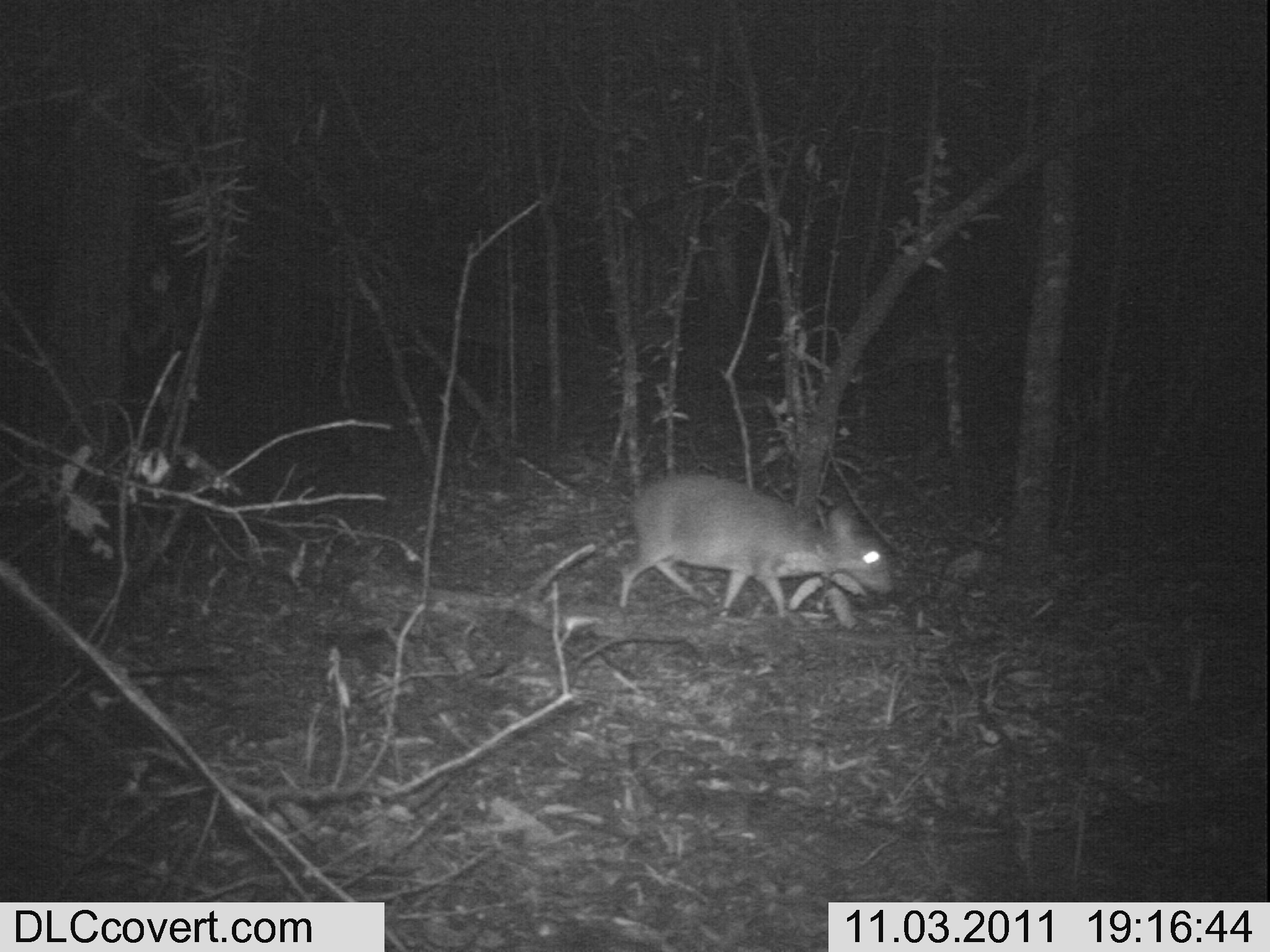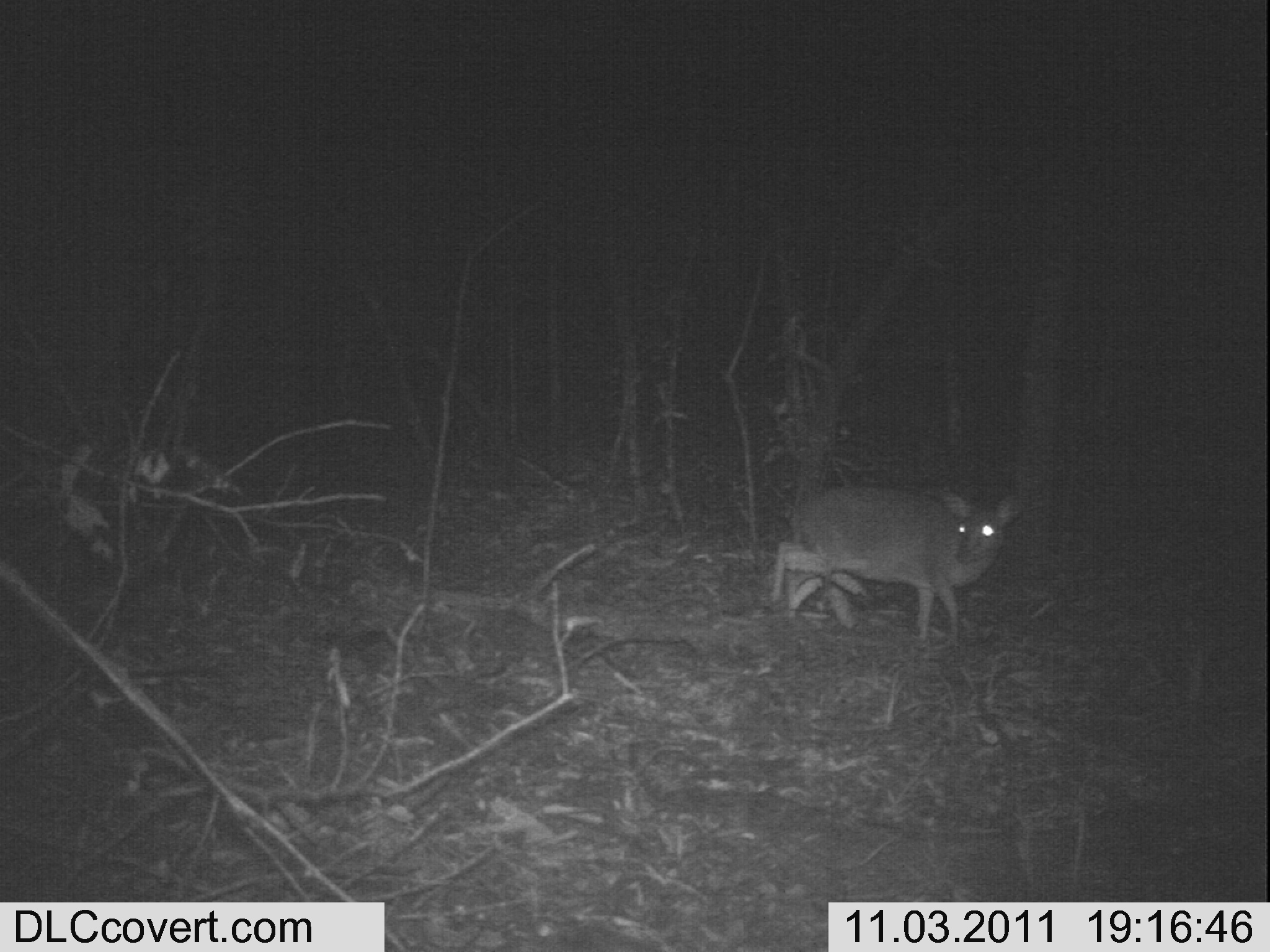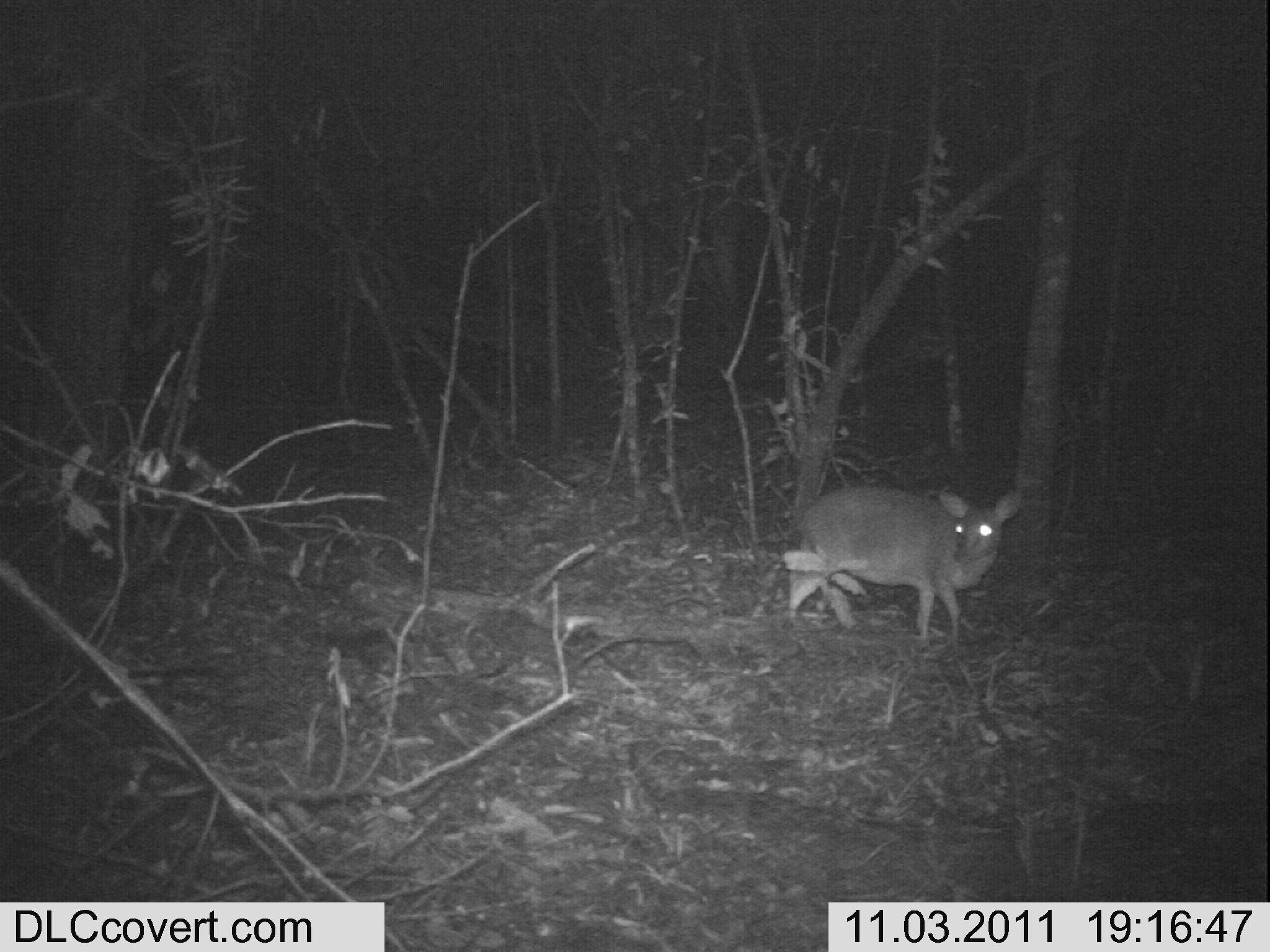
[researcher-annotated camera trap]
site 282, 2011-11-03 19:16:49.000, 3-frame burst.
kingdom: Animalia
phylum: Chordata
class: Mammalia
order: Artiodactyla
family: Bovidae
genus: Nesotragus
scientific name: Nesotragus moschatus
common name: suni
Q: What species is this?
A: Nesotragus moschatus (suni).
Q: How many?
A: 1.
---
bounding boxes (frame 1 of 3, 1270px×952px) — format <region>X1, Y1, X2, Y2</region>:
nesotragus moschatus: <region>619, 471, 894, 618</region>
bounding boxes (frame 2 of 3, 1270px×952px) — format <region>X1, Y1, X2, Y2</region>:
nesotragus moschatus: <region>773, 485, 1026, 649</region>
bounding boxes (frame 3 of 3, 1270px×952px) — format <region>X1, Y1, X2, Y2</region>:
nesotragus moschatus: <region>803, 482, 1024, 648</region>